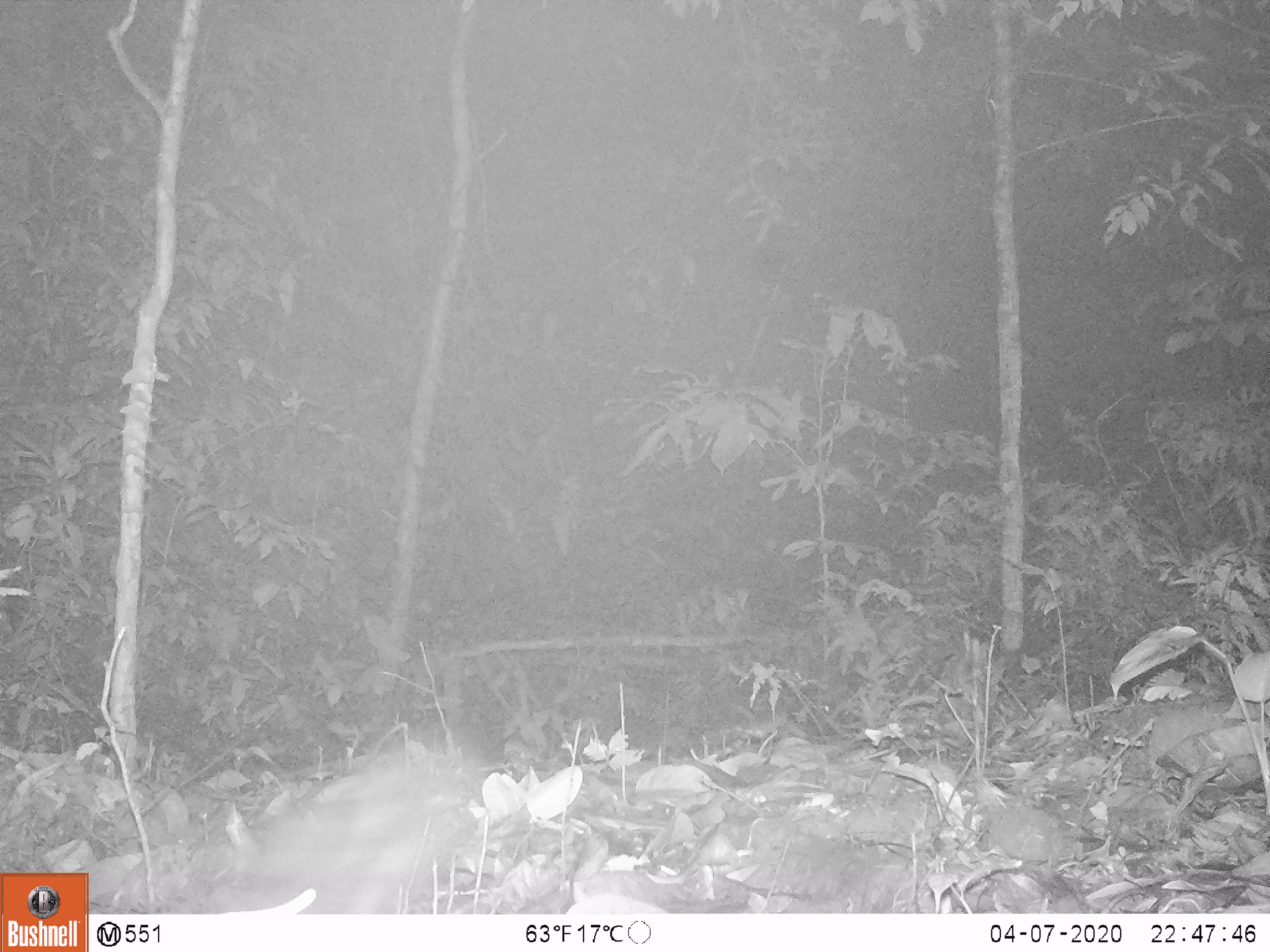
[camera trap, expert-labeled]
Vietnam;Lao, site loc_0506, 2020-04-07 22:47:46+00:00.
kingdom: Animalia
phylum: Chordata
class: Mammalia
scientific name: Mammalia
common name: mammal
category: unidentified small mammal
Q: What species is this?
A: Unidentified small mammal (mammal) (Mammalia).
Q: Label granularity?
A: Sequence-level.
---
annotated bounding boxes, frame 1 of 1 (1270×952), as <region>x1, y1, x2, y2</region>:
unidentified small mammal: <region>251, 735, 464, 925</region>